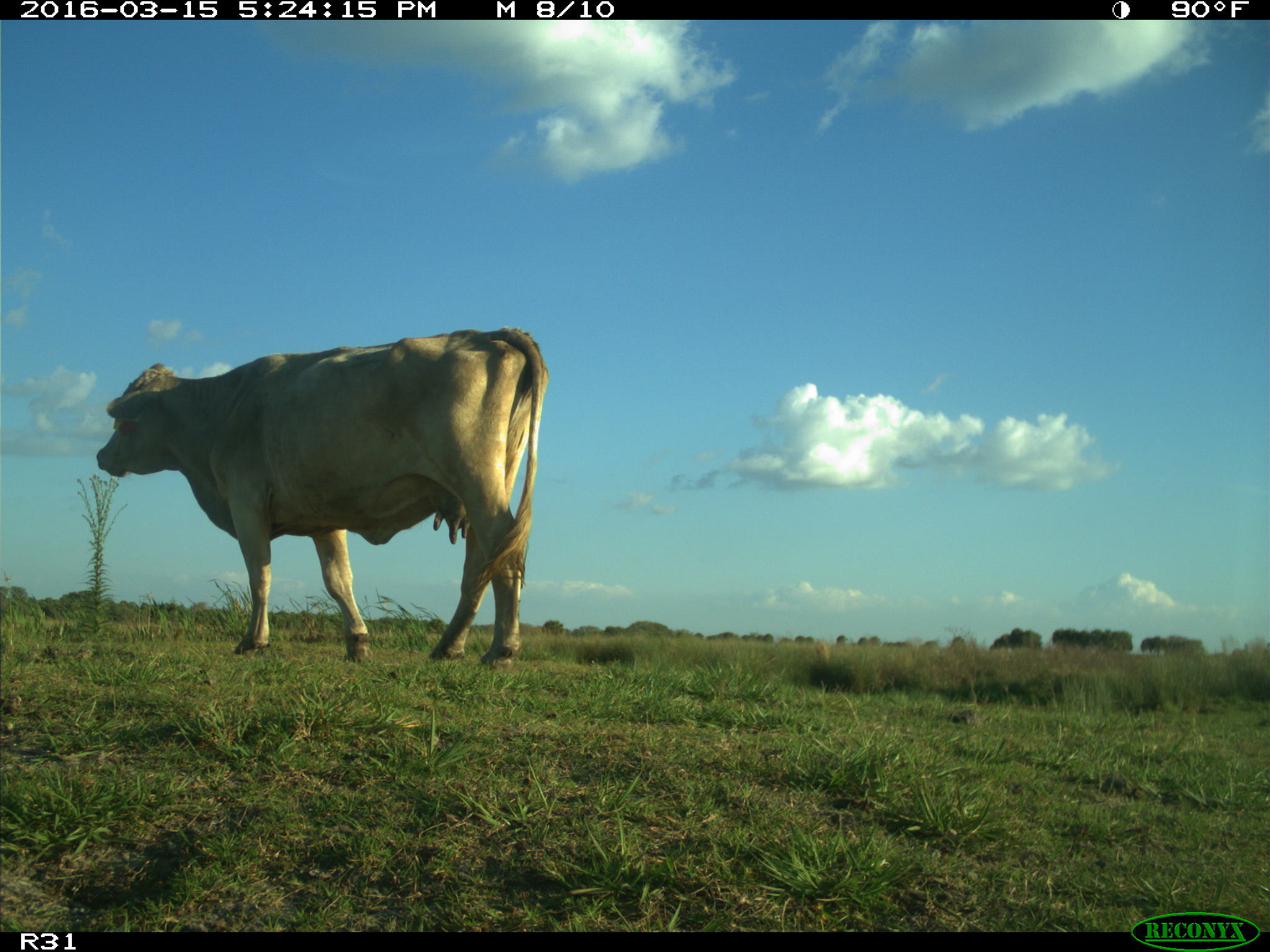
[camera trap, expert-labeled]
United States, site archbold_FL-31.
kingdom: Animalia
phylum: Chordata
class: Mammalia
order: Artiodactyla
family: Bovidae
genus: Bos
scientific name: Bos taurus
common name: domestic cow